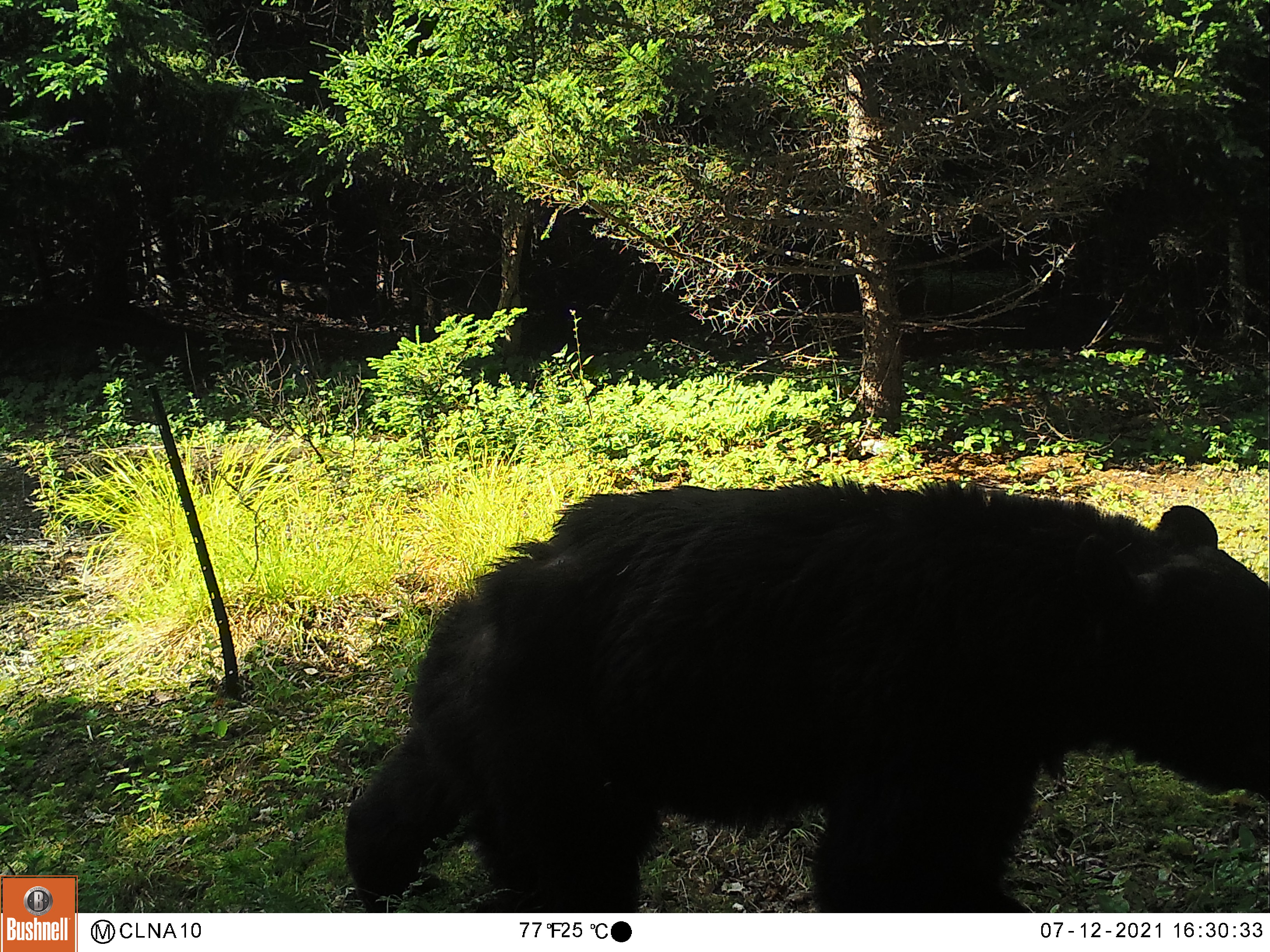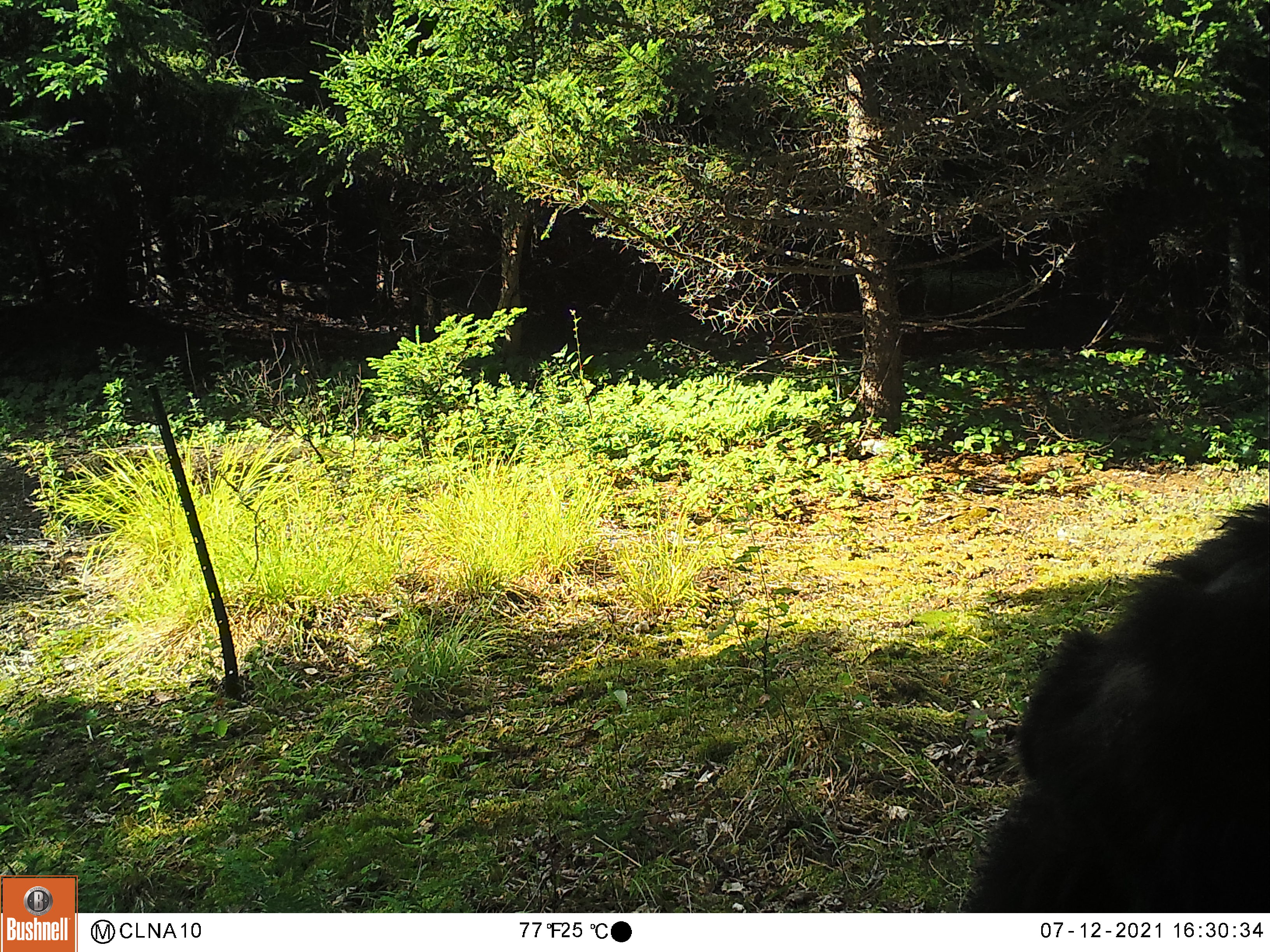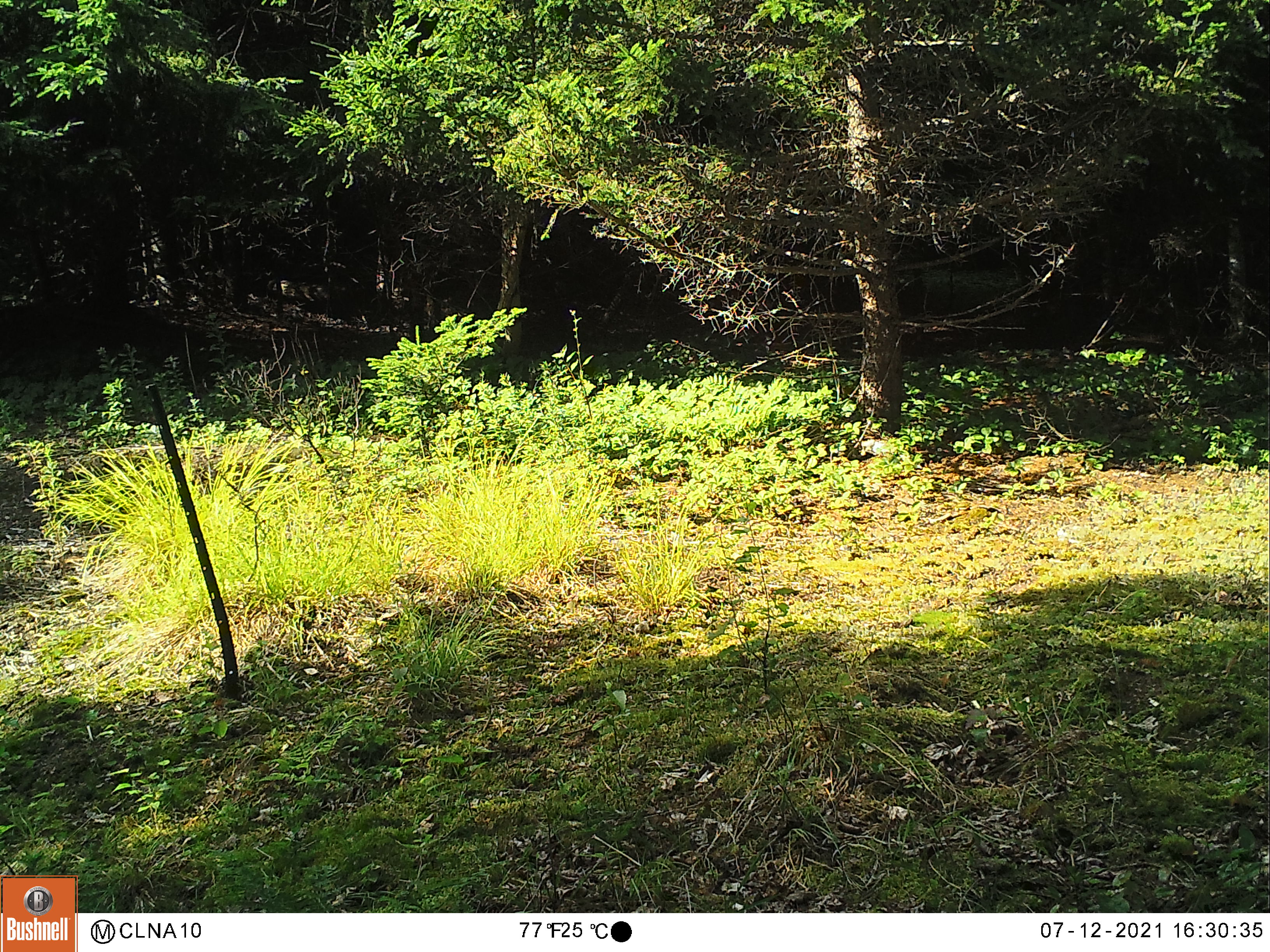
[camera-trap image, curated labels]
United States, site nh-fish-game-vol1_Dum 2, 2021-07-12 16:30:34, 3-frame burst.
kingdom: Animalia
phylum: Chordata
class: Mammalia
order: Carnivora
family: Ursidae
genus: Ursus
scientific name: Ursus americanus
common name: black bear